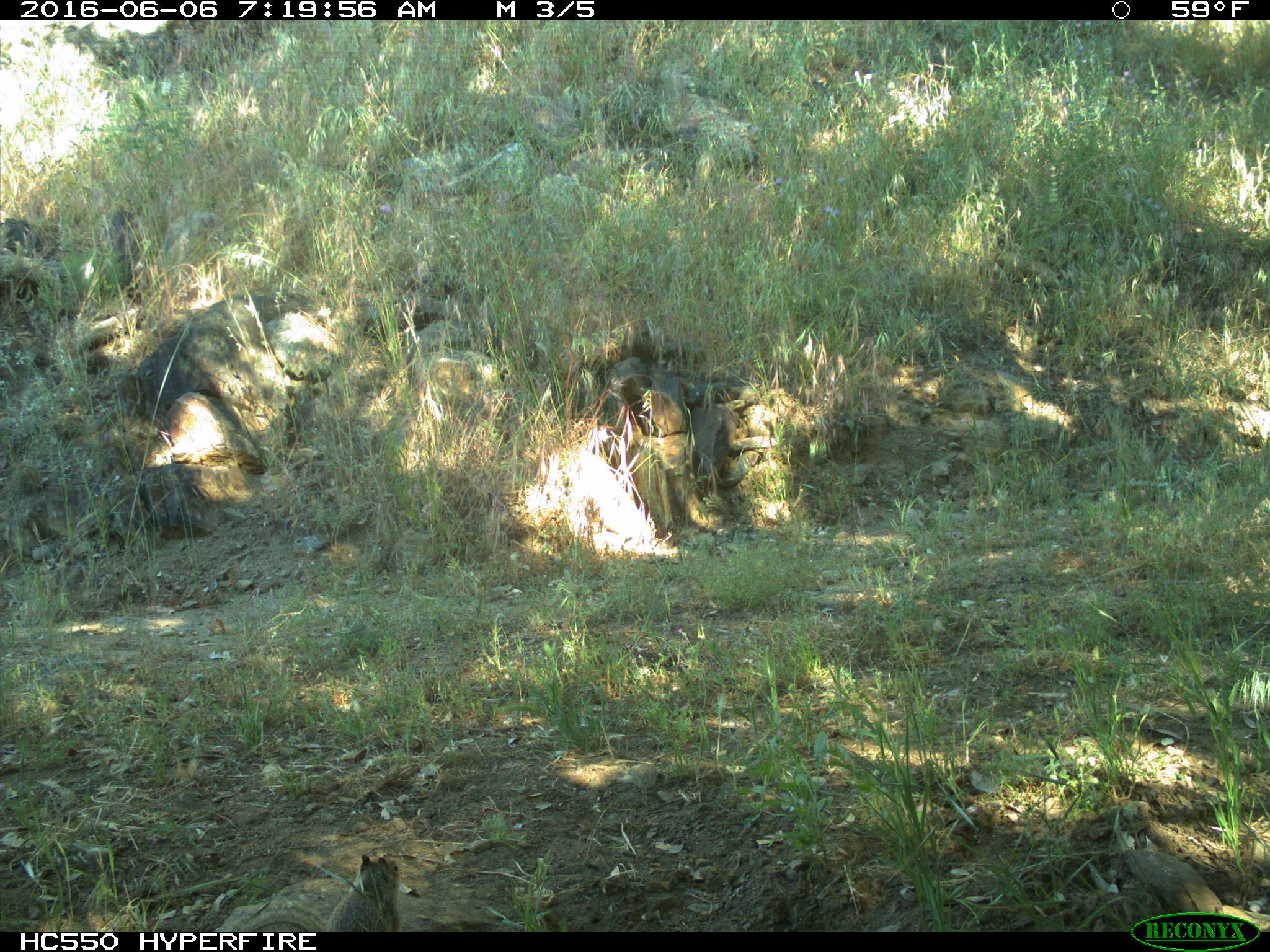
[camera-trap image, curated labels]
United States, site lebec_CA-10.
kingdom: Animalia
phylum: Chordata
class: Mammalia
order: Rodentia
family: Sciuridae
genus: Otospermophilus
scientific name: Otospermophilus beecheyi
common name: california ground squirrel